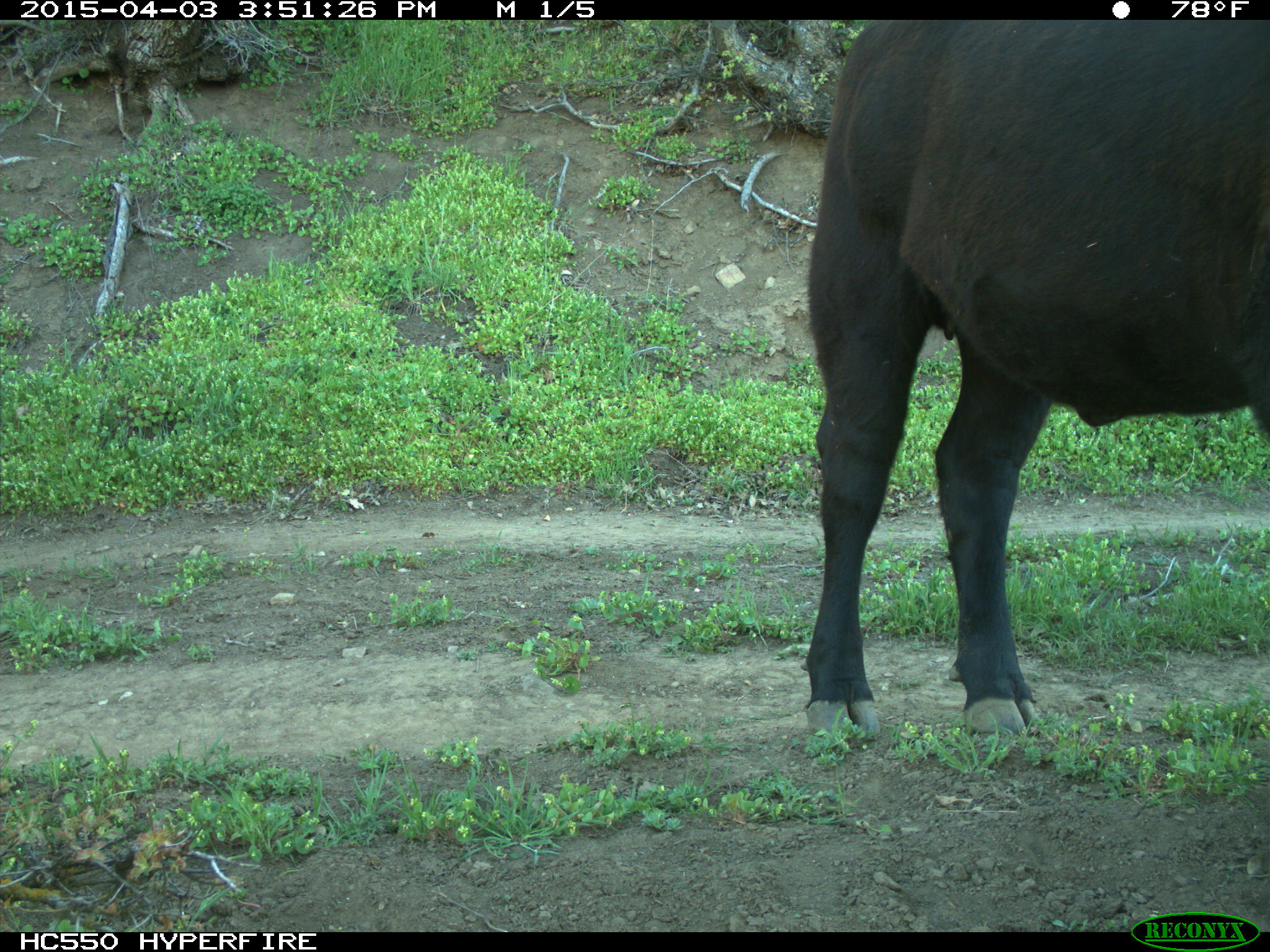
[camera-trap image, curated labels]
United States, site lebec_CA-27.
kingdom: Animalia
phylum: Chordata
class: Mammalia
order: Artiodactyla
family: Bovidae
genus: Bos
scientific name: Bos taurus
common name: domestic cow